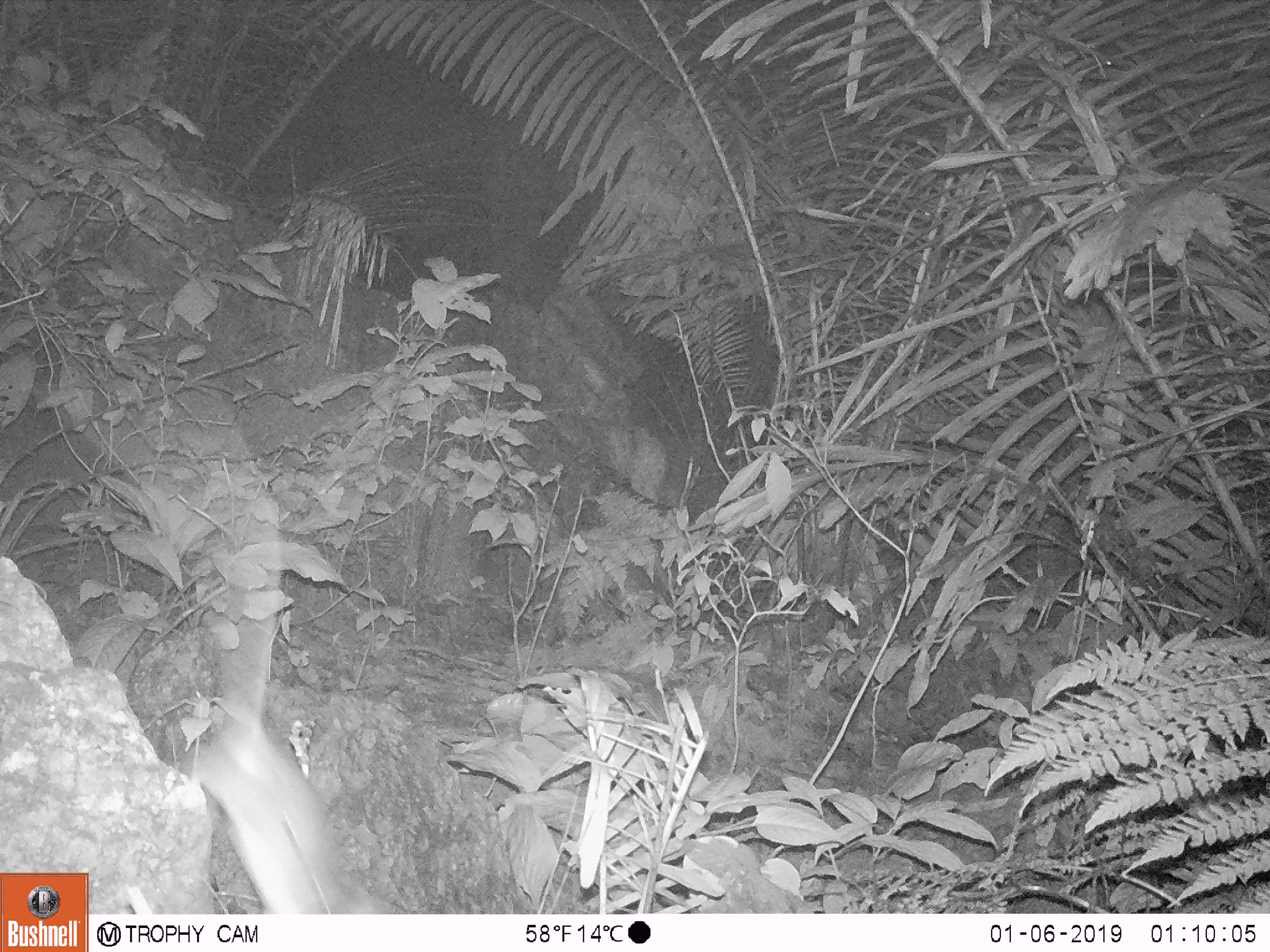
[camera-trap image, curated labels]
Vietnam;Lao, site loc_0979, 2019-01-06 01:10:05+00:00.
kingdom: Animalia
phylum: Chordata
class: Mammalia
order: Rodentia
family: Muridae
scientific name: Muridae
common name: old-world mice and rats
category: unidentified murid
Unidentified murid (old-world mice and rats) (Muridae). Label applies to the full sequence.